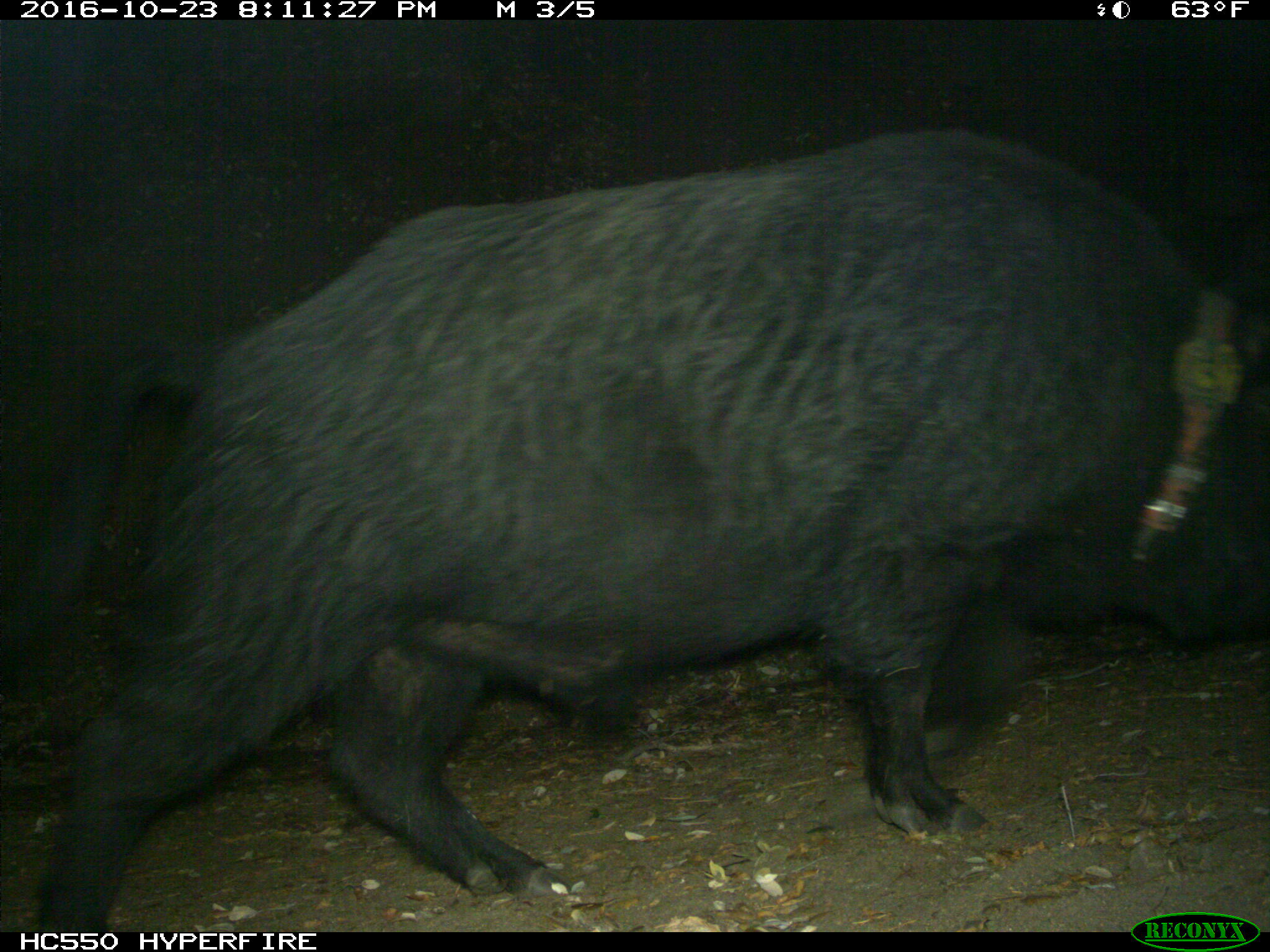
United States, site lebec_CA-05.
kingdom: Animalia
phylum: Chordata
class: Mammalia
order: Artiodactyla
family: Suidae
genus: Sus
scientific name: Sus scrofa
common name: wild boar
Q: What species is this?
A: Sus scrofa (wild boar).